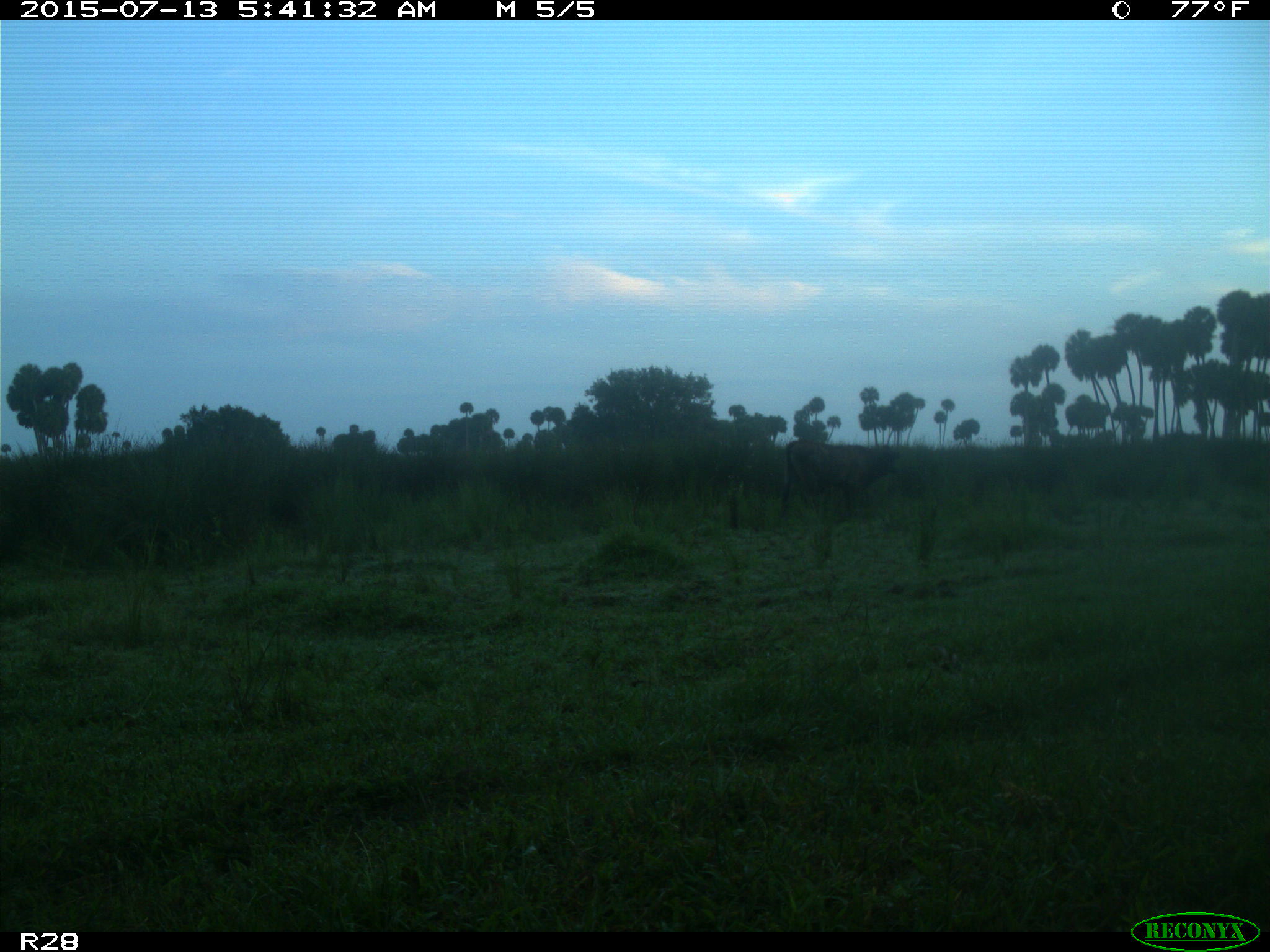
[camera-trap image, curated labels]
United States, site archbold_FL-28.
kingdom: Animalia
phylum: Chordata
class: Mammalia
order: Artiodactyla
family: Bovidae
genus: Bos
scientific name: Bos taurus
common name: domestic cow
Bos taurus (domestic cow).